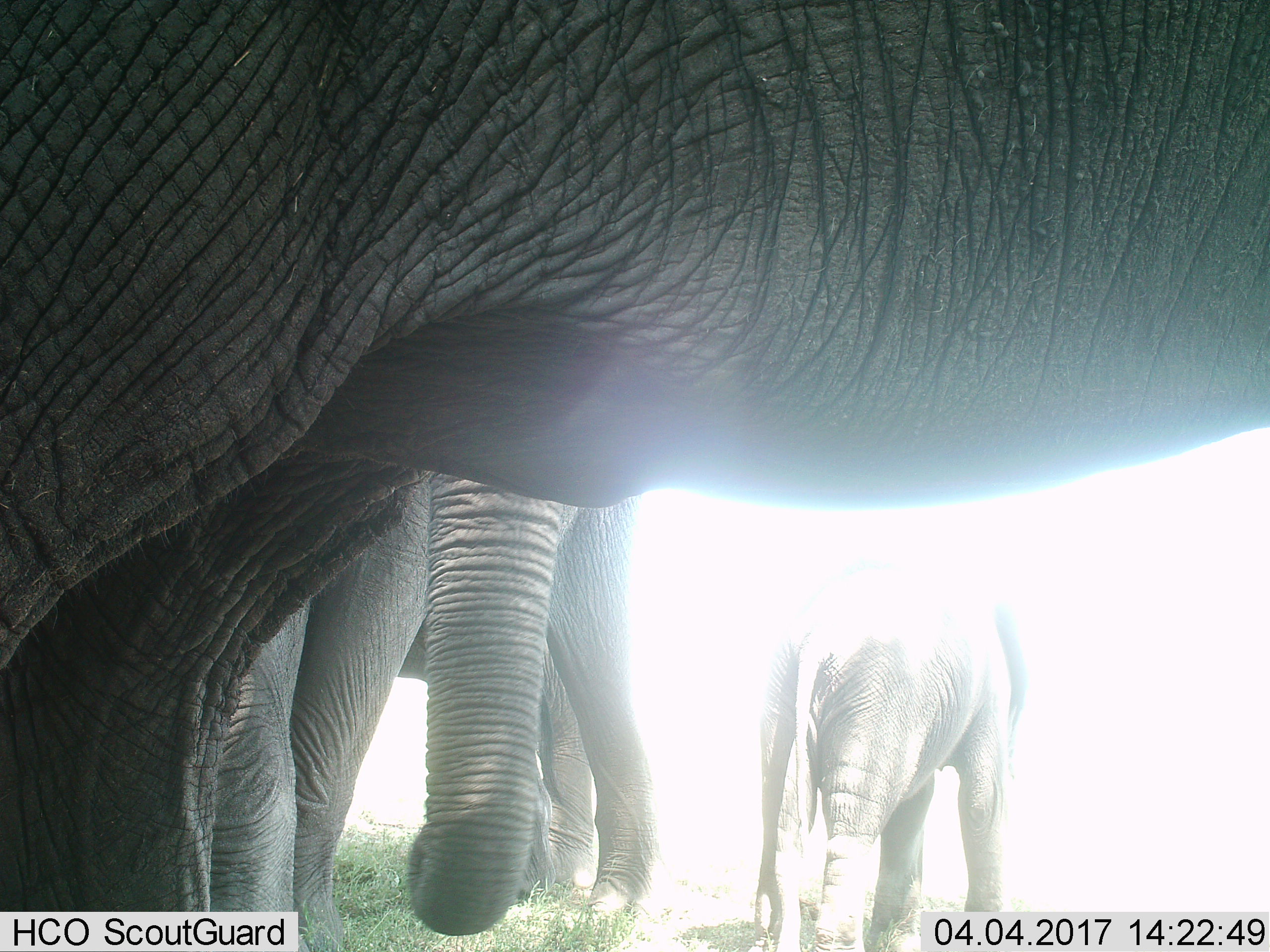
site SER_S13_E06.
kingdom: Animalia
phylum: Chordata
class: Mammalia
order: Proboscidea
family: Elephantidae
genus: Loxodonta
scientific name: Loxodonta africana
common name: african bush elephant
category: elephant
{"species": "elephant (african bush elephant) (Loxodonta africana)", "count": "3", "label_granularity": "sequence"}